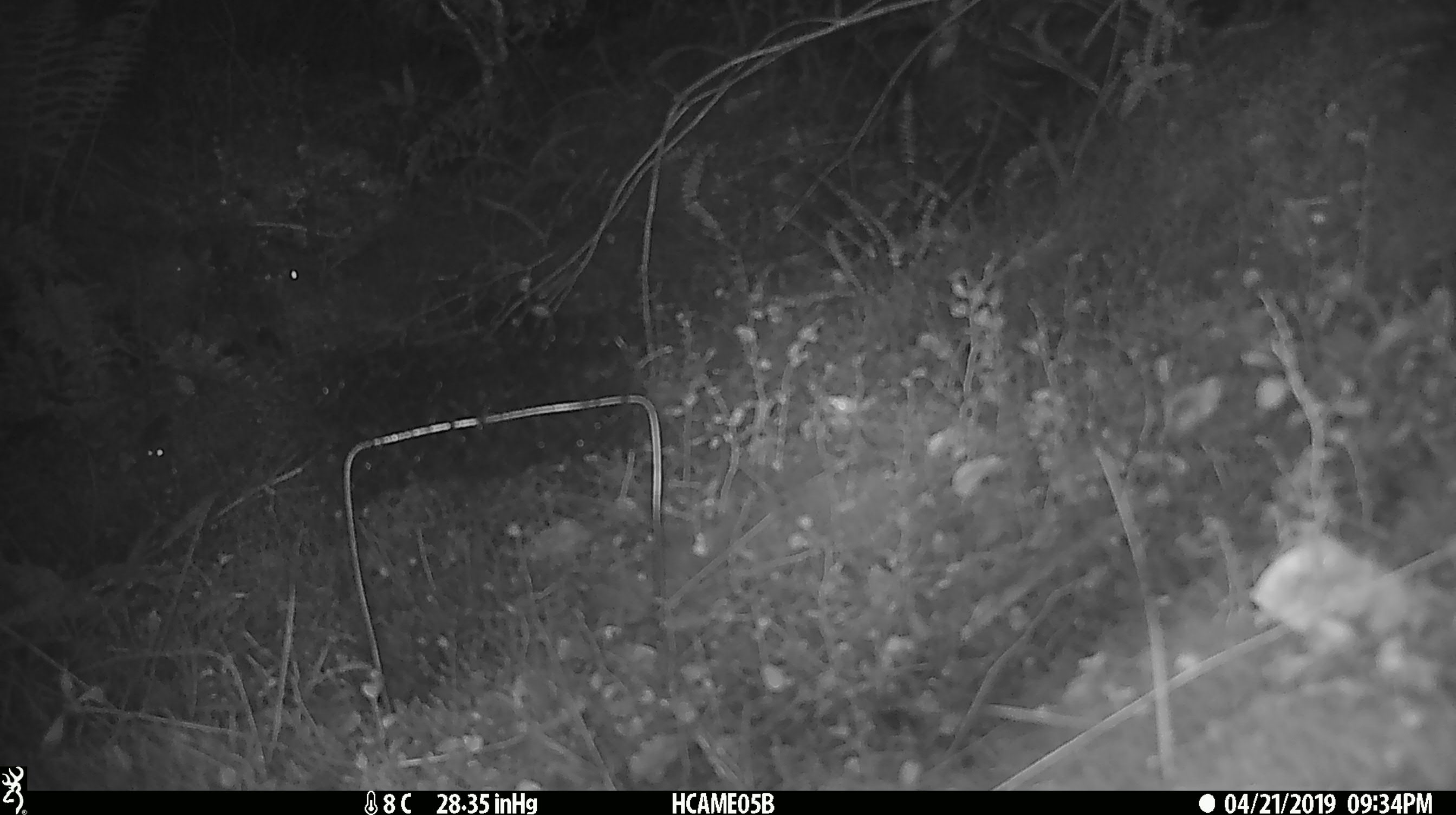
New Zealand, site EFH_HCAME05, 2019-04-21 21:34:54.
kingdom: Animalia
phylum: Chordata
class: Mammalia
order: Rodentia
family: Muridae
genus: Mus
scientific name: Mus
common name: mouse